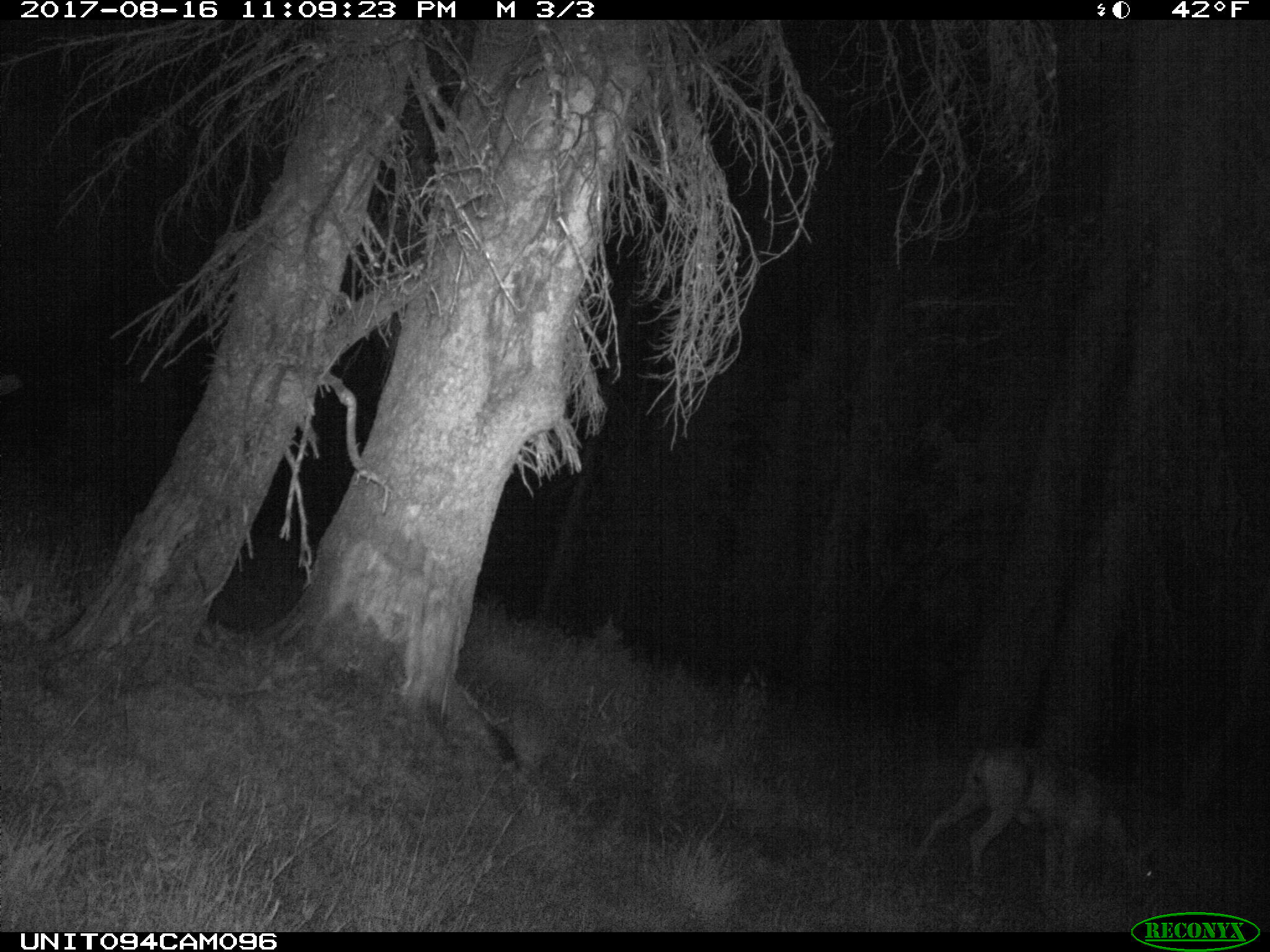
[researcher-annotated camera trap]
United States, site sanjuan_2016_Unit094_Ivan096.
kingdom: Animalia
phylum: Chordata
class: Mammalia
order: Artiodactyla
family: Cervidae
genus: Odocoileus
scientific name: Odocoileus hemionus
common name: mule deer